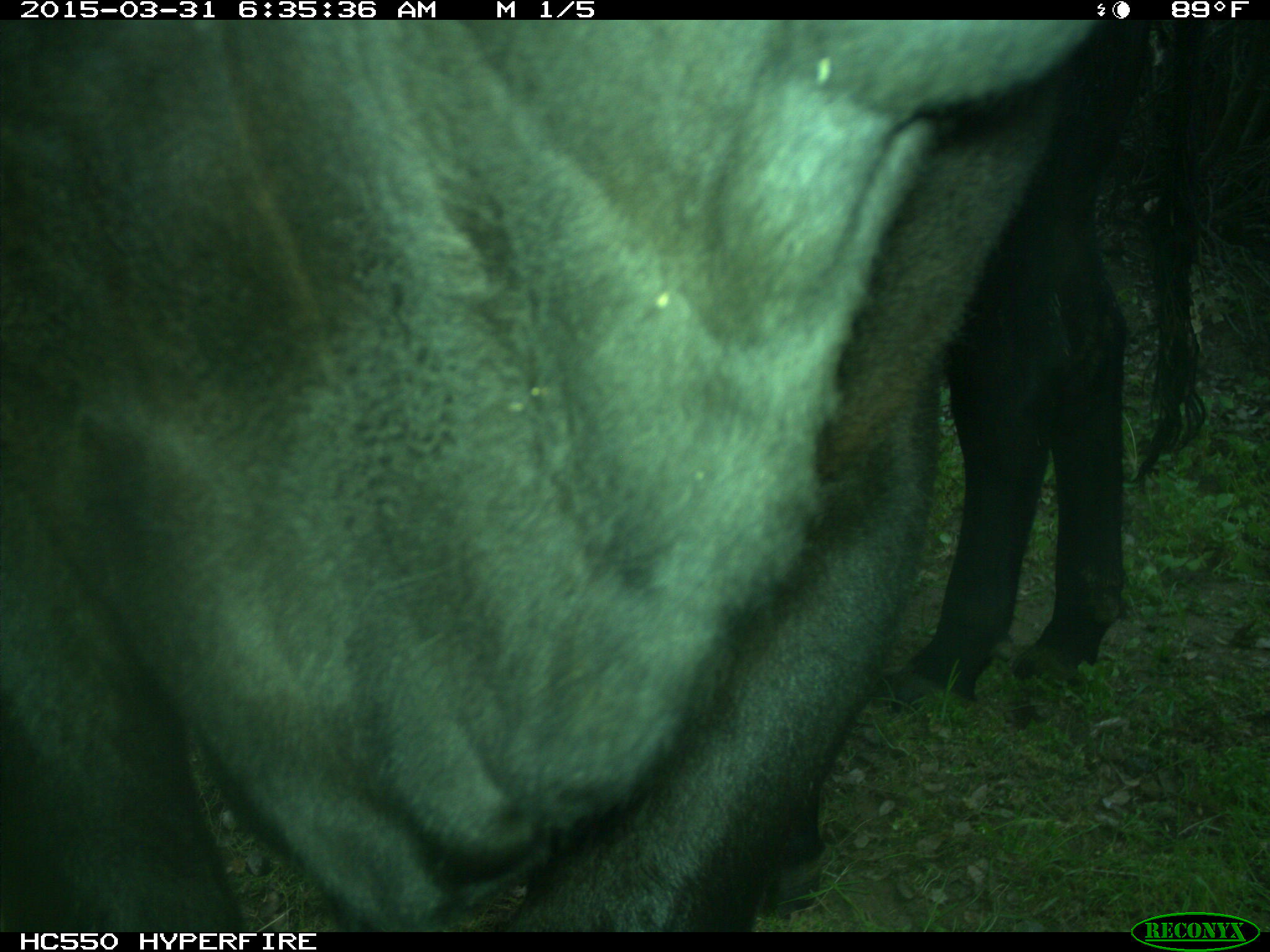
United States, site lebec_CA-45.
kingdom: Animalia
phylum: Chordata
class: Mammalia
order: Artiodactyla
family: Bovidae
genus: Bos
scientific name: Bos taurus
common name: domestic cow